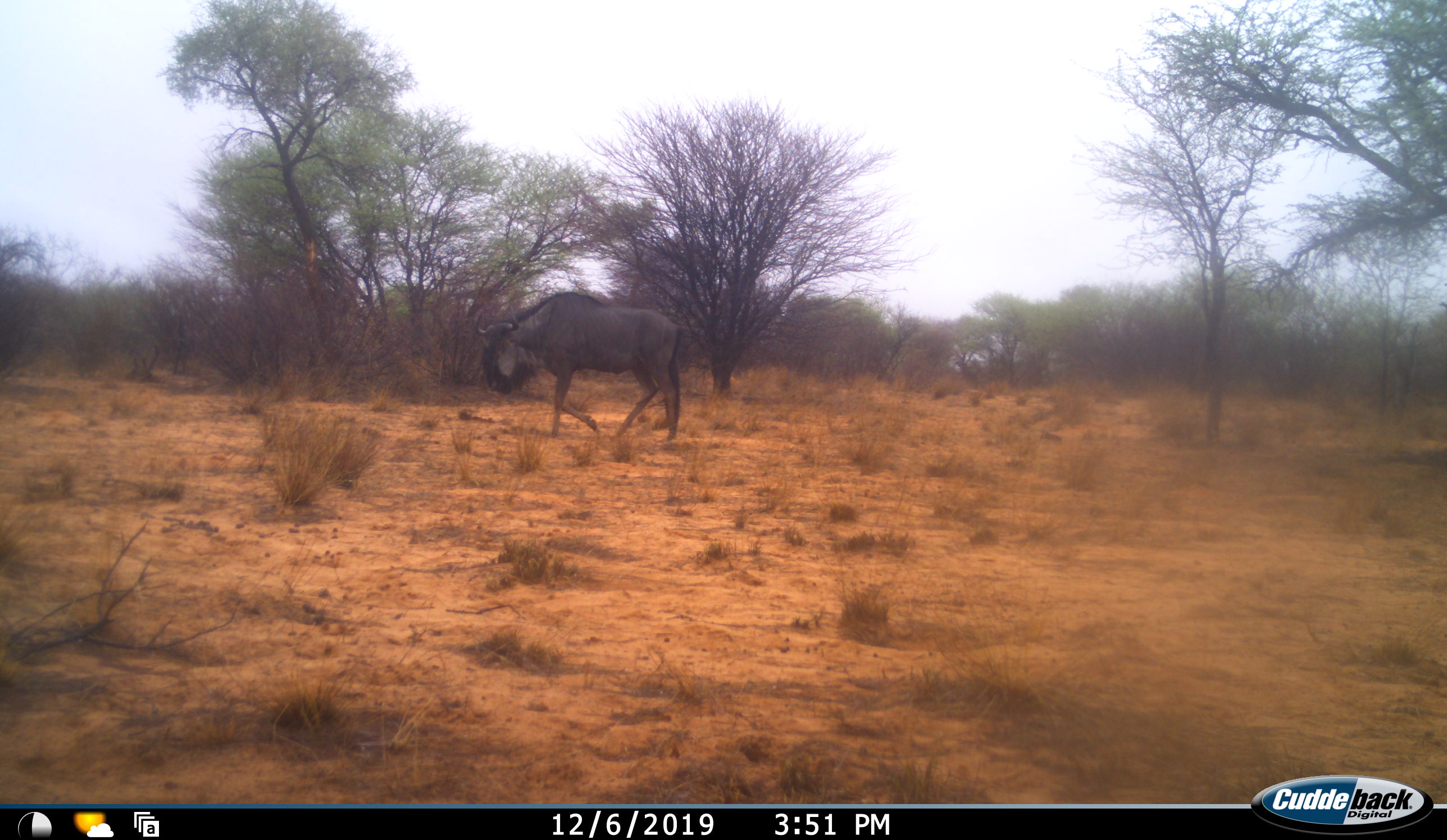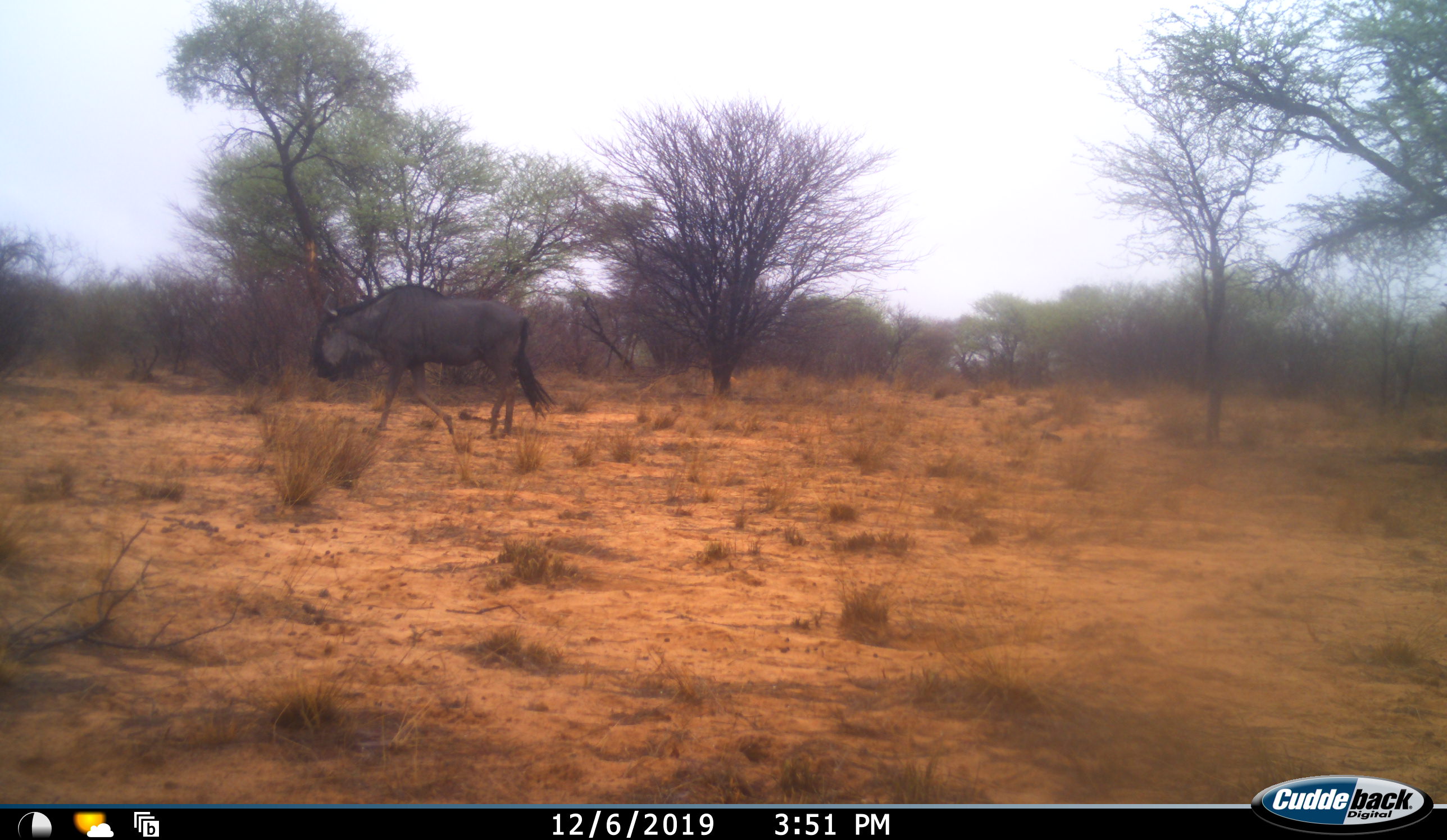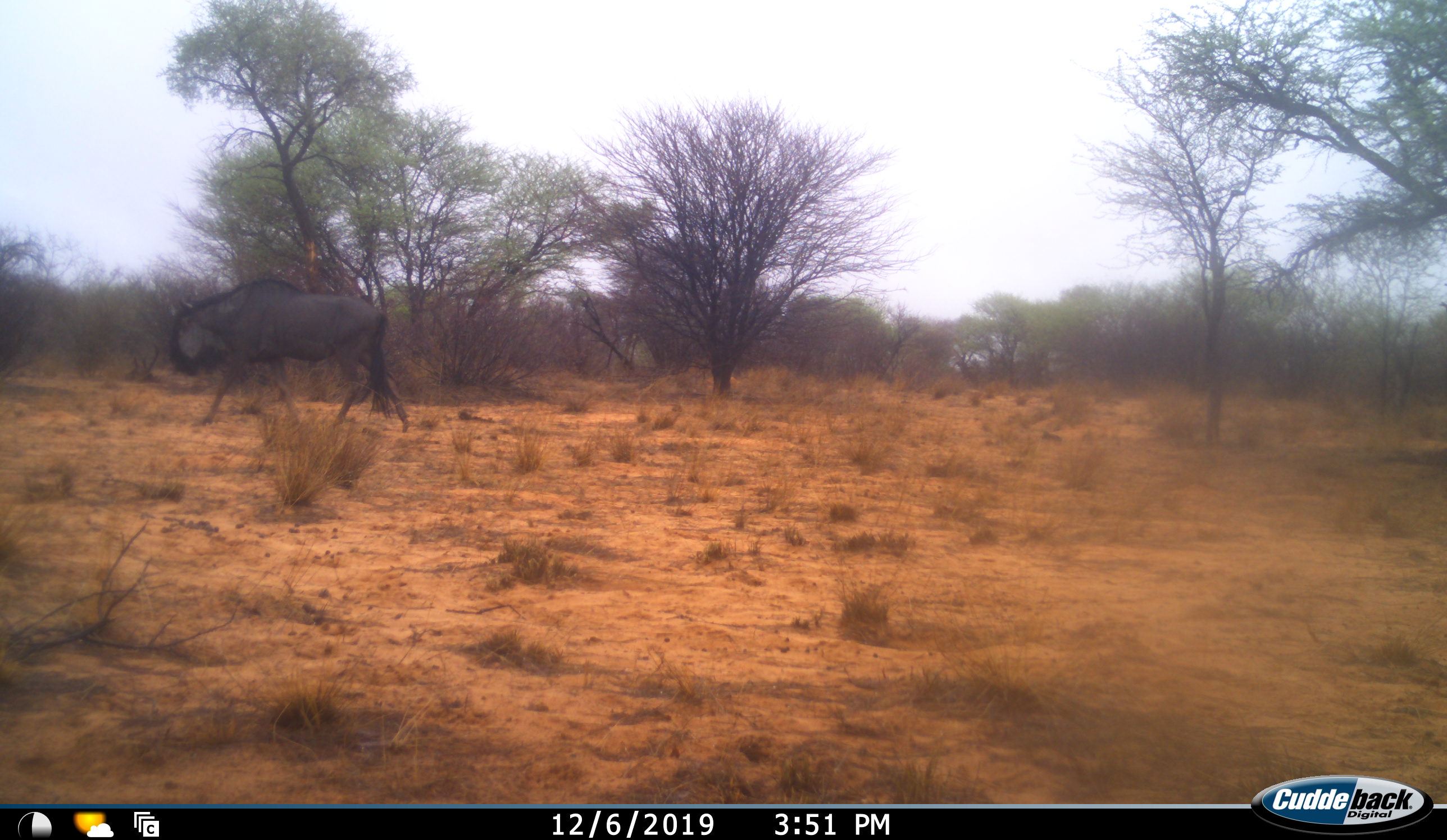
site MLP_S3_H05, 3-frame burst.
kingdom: Animalia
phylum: Chordata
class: Mammalia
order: Artiodactyla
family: Bovidae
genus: Connochaetes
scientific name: Connochaetes taurinus taurinus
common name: blue wildebeest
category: wildebeestblue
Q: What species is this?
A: Wildebeestblue (blue wildebeest) (Connochaetes taurinus taurinus).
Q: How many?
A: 1.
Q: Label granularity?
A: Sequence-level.